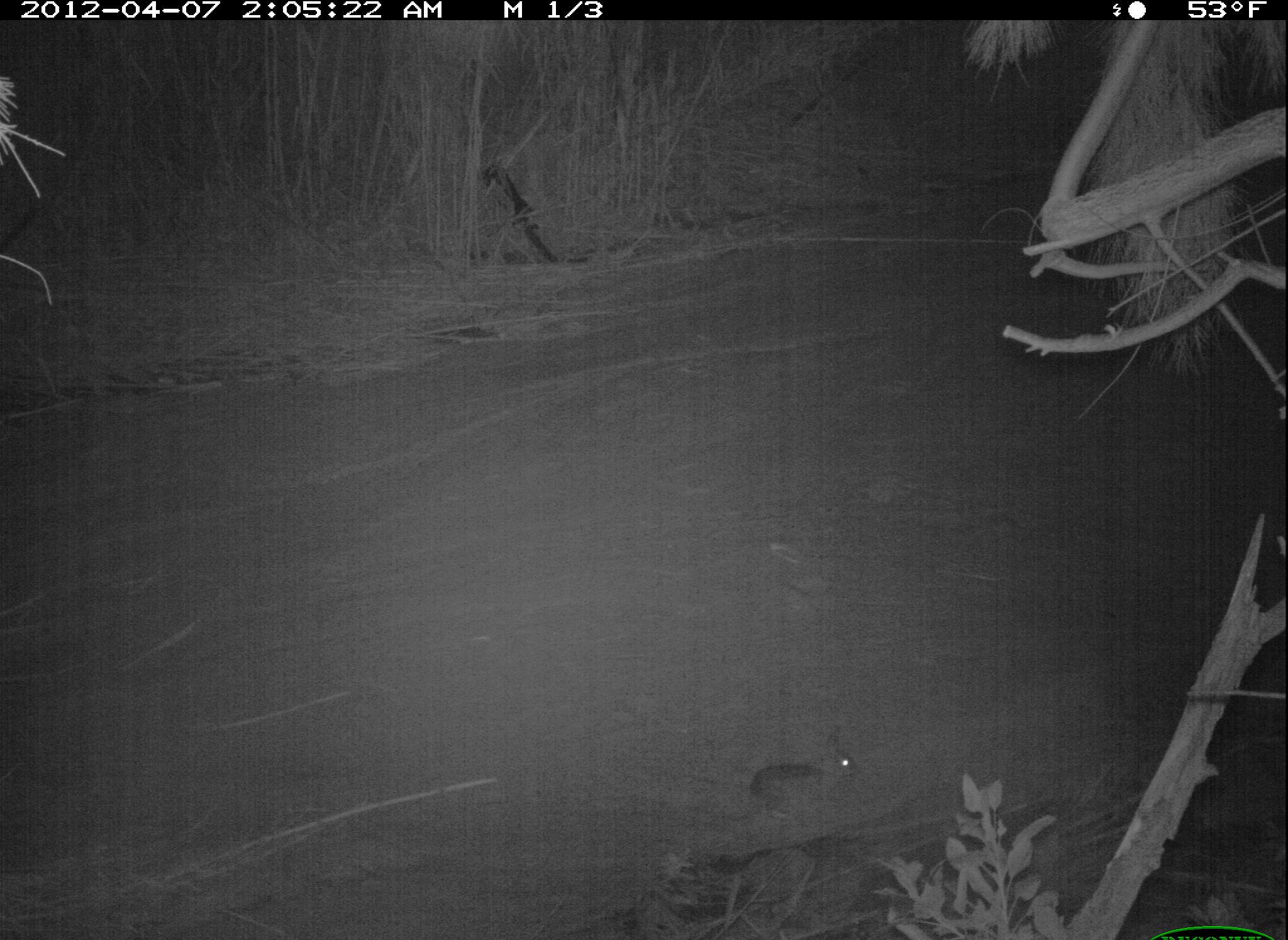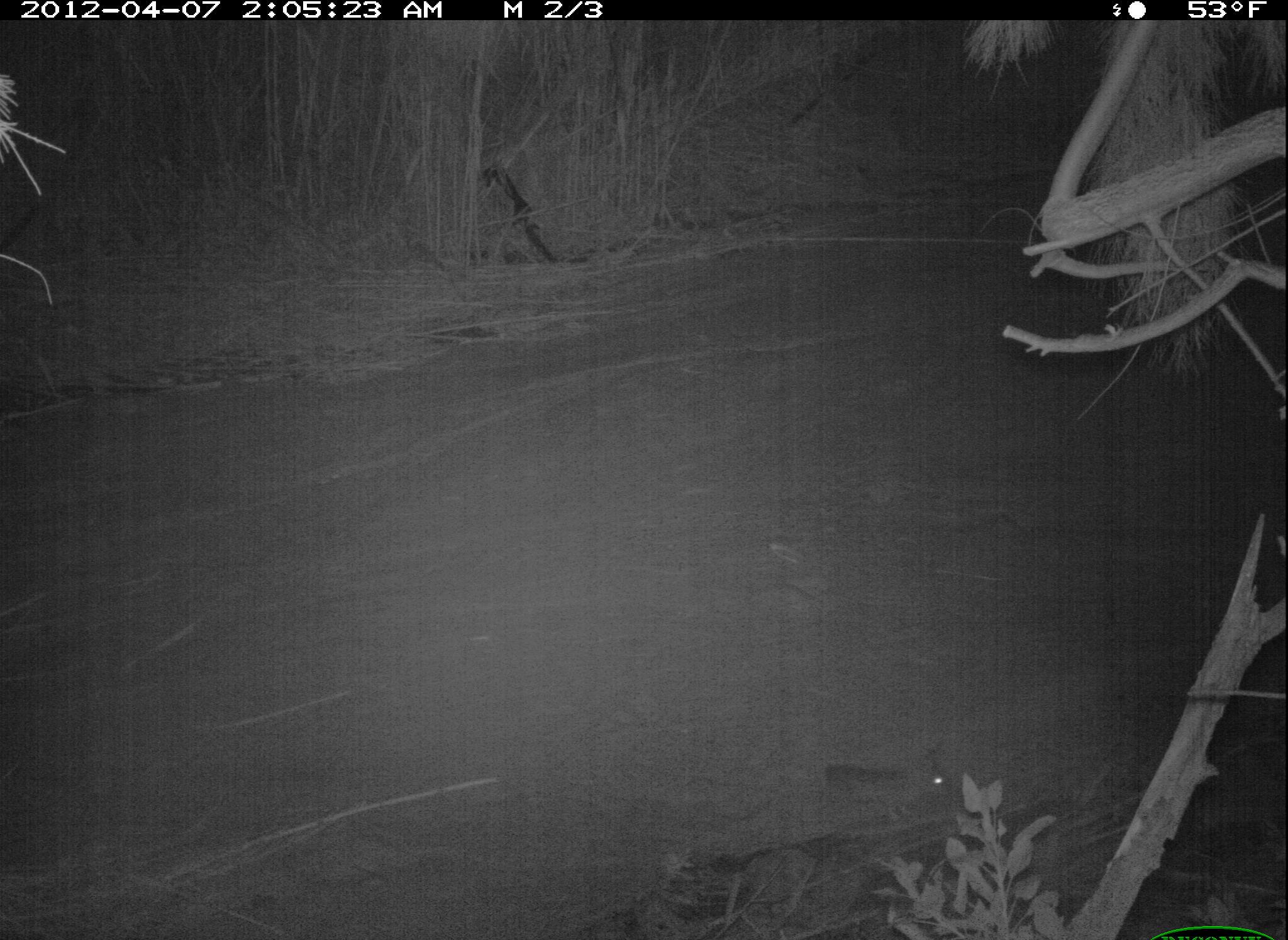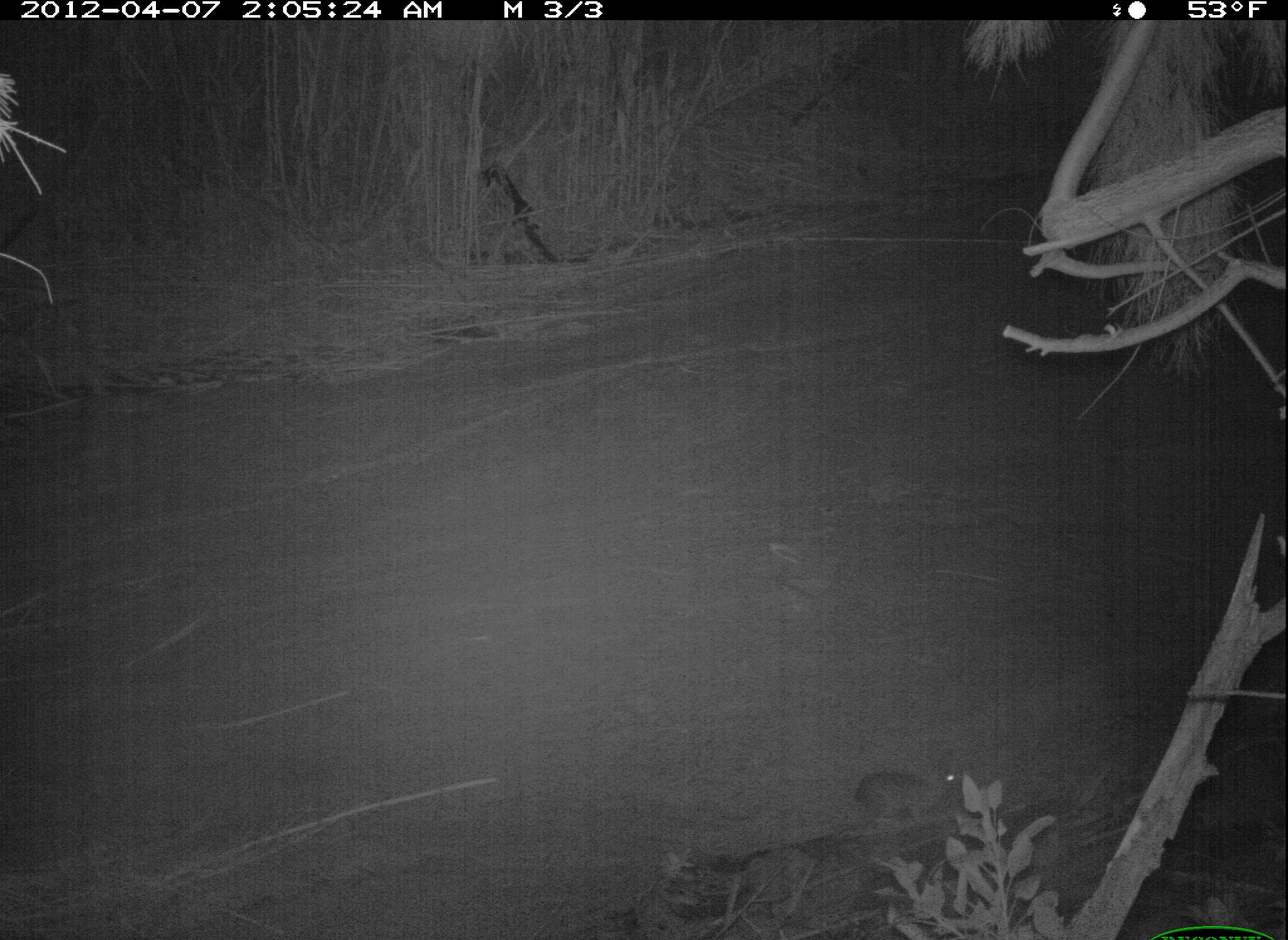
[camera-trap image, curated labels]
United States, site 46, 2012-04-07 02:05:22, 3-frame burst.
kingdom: Animalia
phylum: Chordata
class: Mammalia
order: Lagomorpha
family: Leporidae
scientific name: Leporidae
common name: rabbits and hares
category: rabbit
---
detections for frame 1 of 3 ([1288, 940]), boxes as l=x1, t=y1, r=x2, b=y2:
rabbit: l=741, t=715, r=873, b=820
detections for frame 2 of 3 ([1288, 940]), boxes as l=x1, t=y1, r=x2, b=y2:
rabbit: l=816, t=743, r=976, b=831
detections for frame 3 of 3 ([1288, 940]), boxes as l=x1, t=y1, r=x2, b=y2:
rabbit: l=853, t=742, r=970, b=836